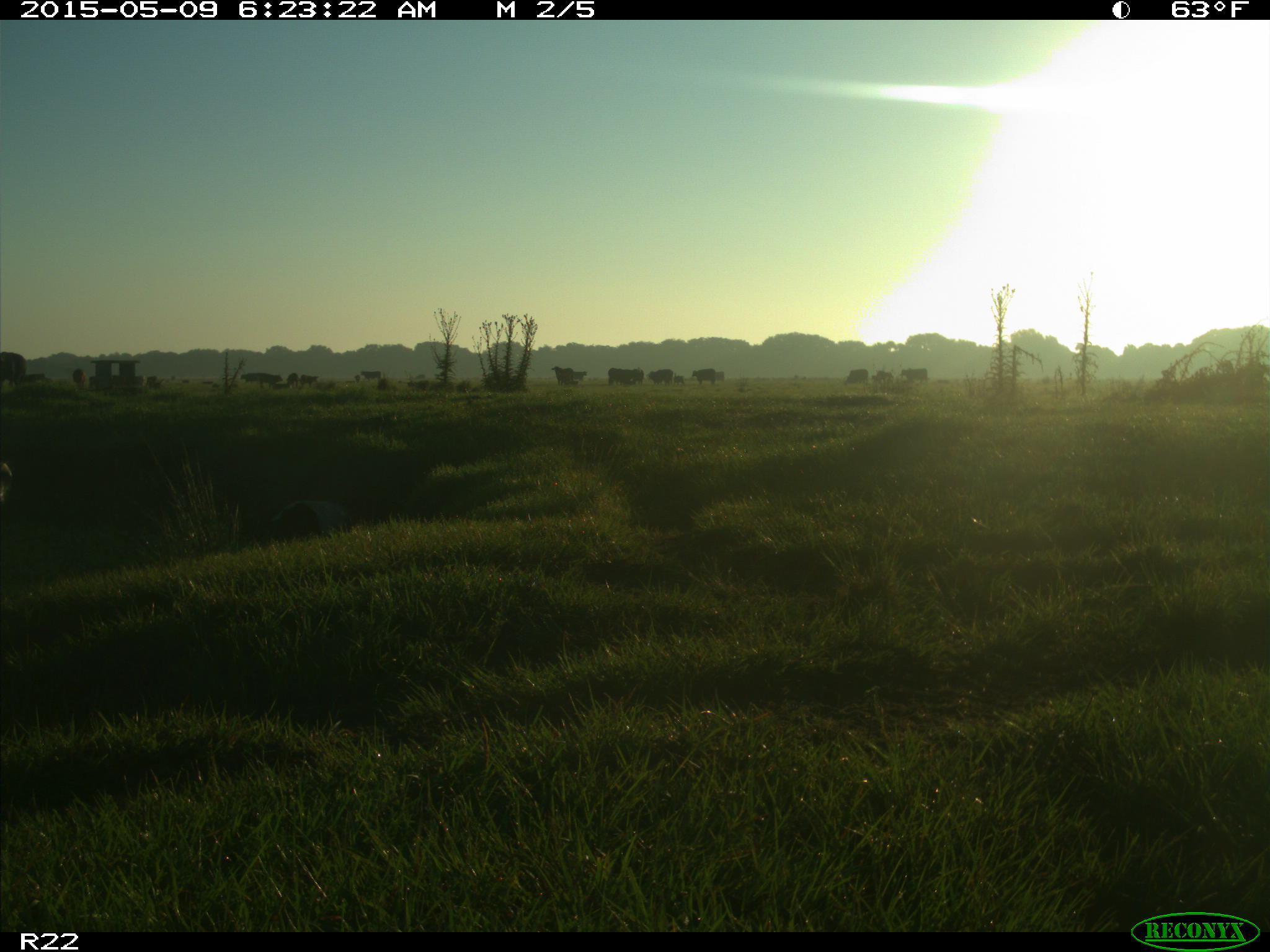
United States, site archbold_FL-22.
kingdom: Animalia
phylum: Chordata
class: Mammalia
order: Artiodactyla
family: Bovidae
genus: Bos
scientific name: Bos taurus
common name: domestic cow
Bos taurus (domestic cow).